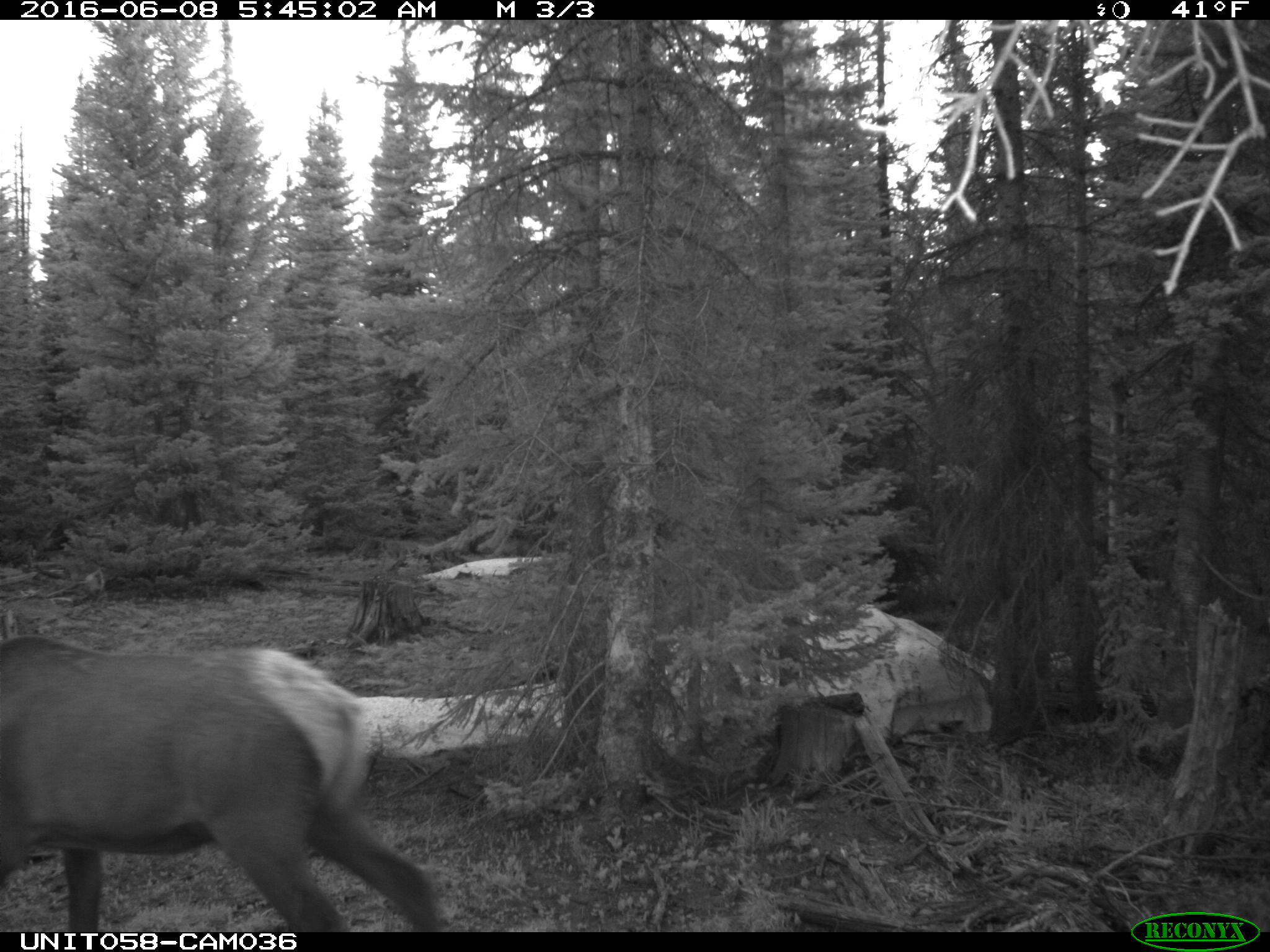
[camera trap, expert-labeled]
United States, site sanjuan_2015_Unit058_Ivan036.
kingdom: Animalia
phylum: Chordata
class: Mammalia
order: Artiodactyla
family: Cervidae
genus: Cervus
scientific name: Cervus elaphus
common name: red deer